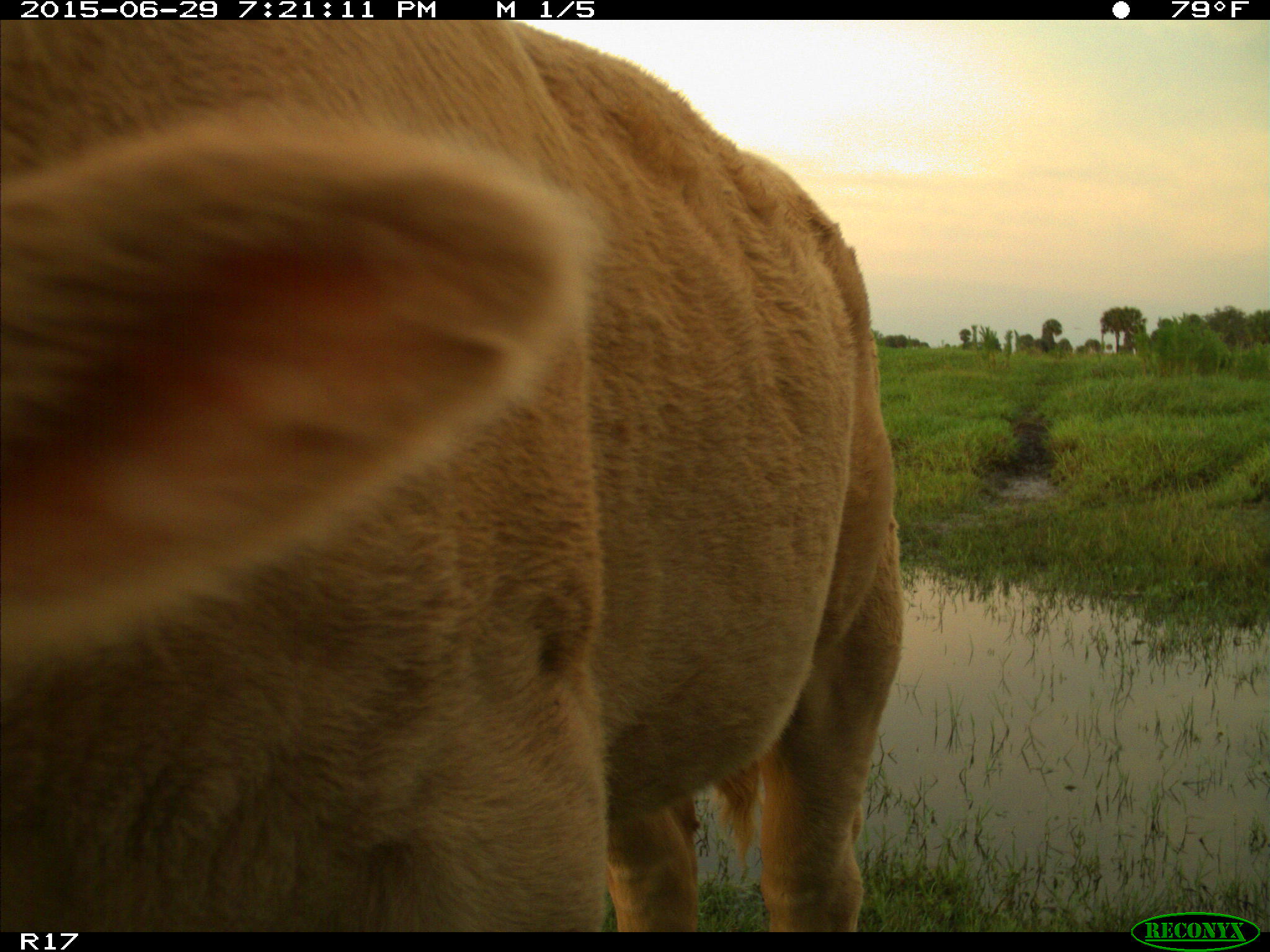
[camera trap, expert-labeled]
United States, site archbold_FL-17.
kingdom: Animalia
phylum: Chordata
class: Mammalia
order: Artiodactyla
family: Bovidae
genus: Bos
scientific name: Bos taurus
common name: domestic cow